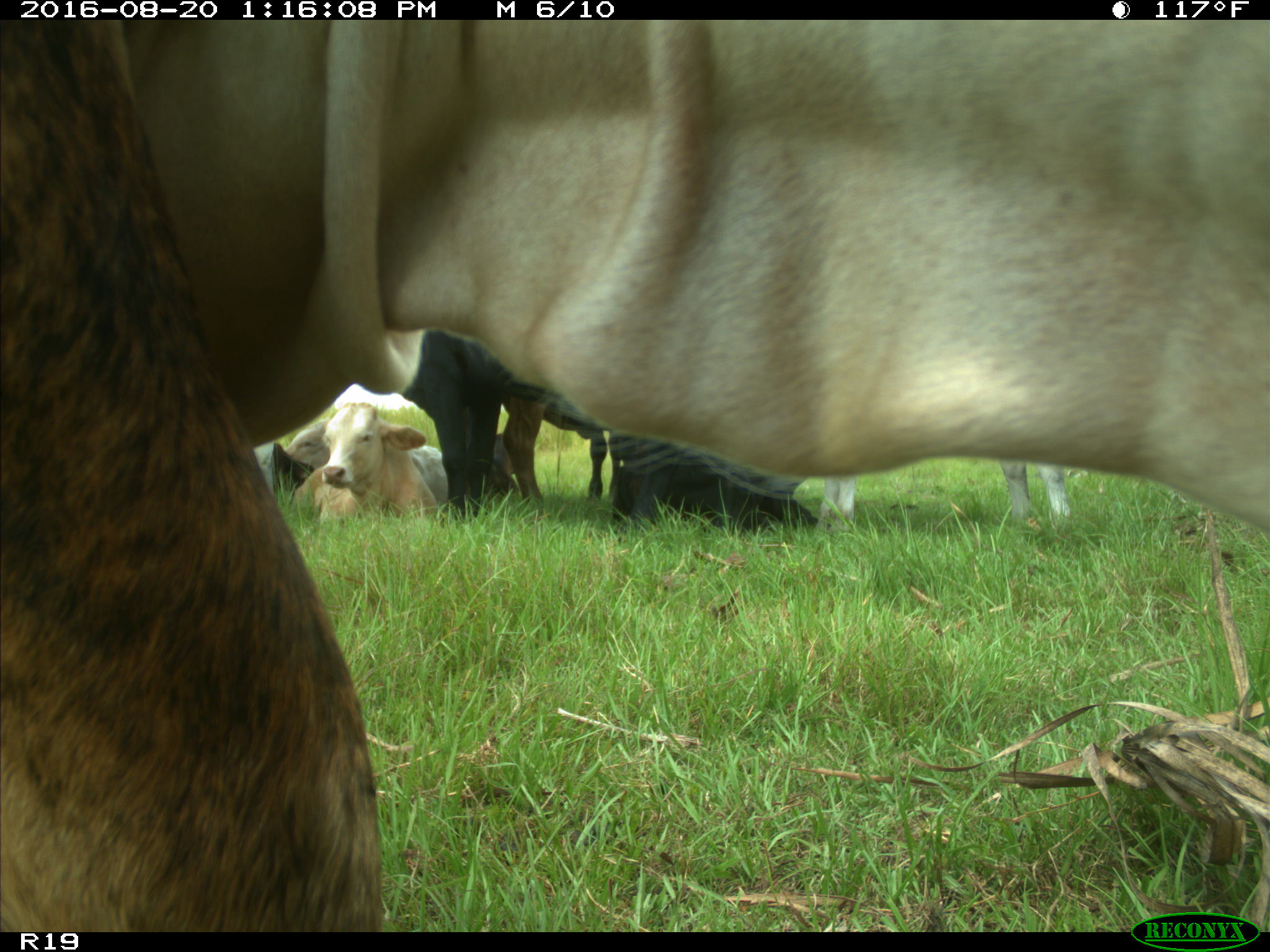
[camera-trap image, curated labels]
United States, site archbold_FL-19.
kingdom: Animalia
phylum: Chordata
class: Mammalia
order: Artiodactyla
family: Bovidae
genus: Bos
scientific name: Bos taurus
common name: domestic cow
Bos taurus (domestic cow).